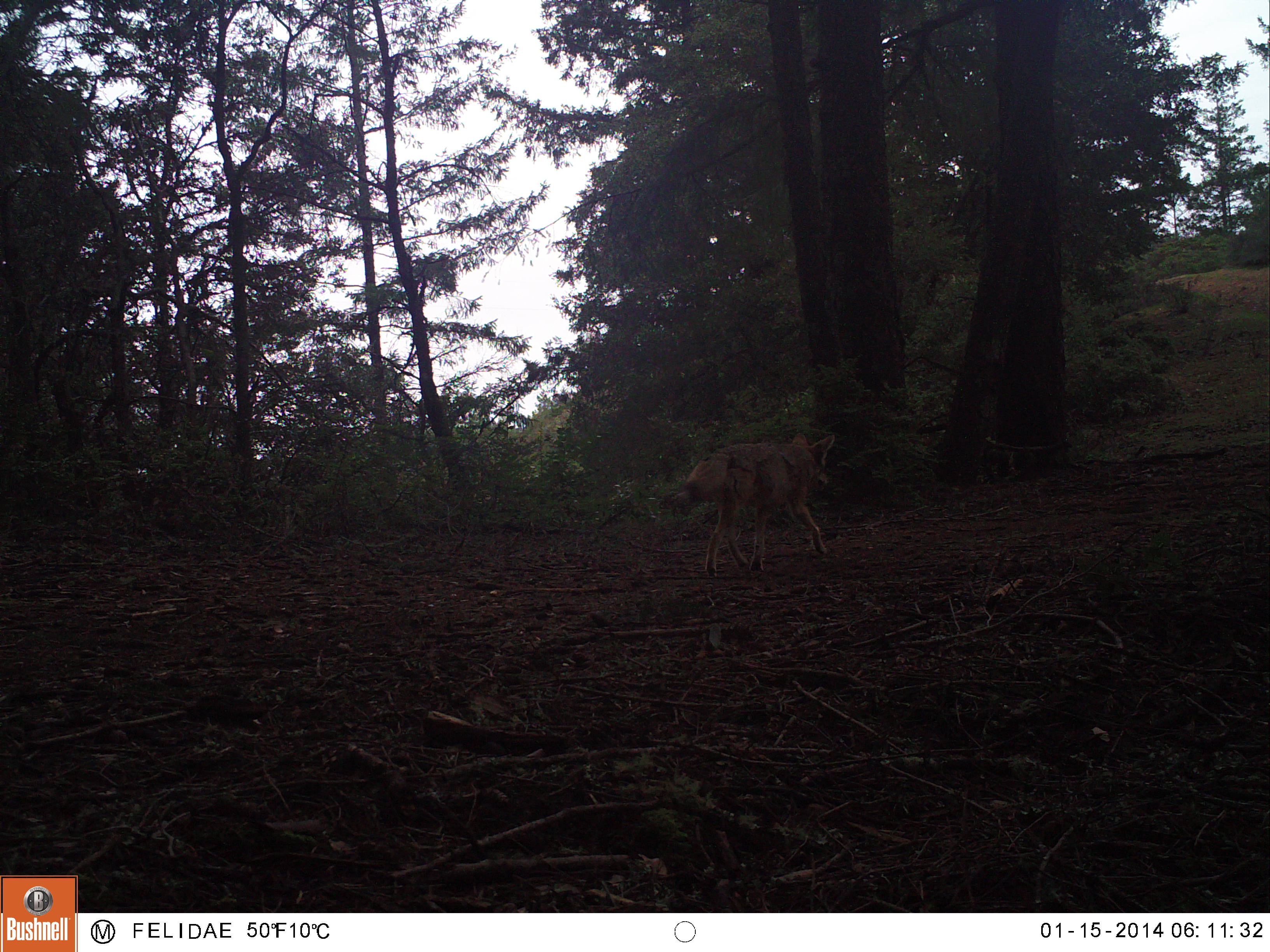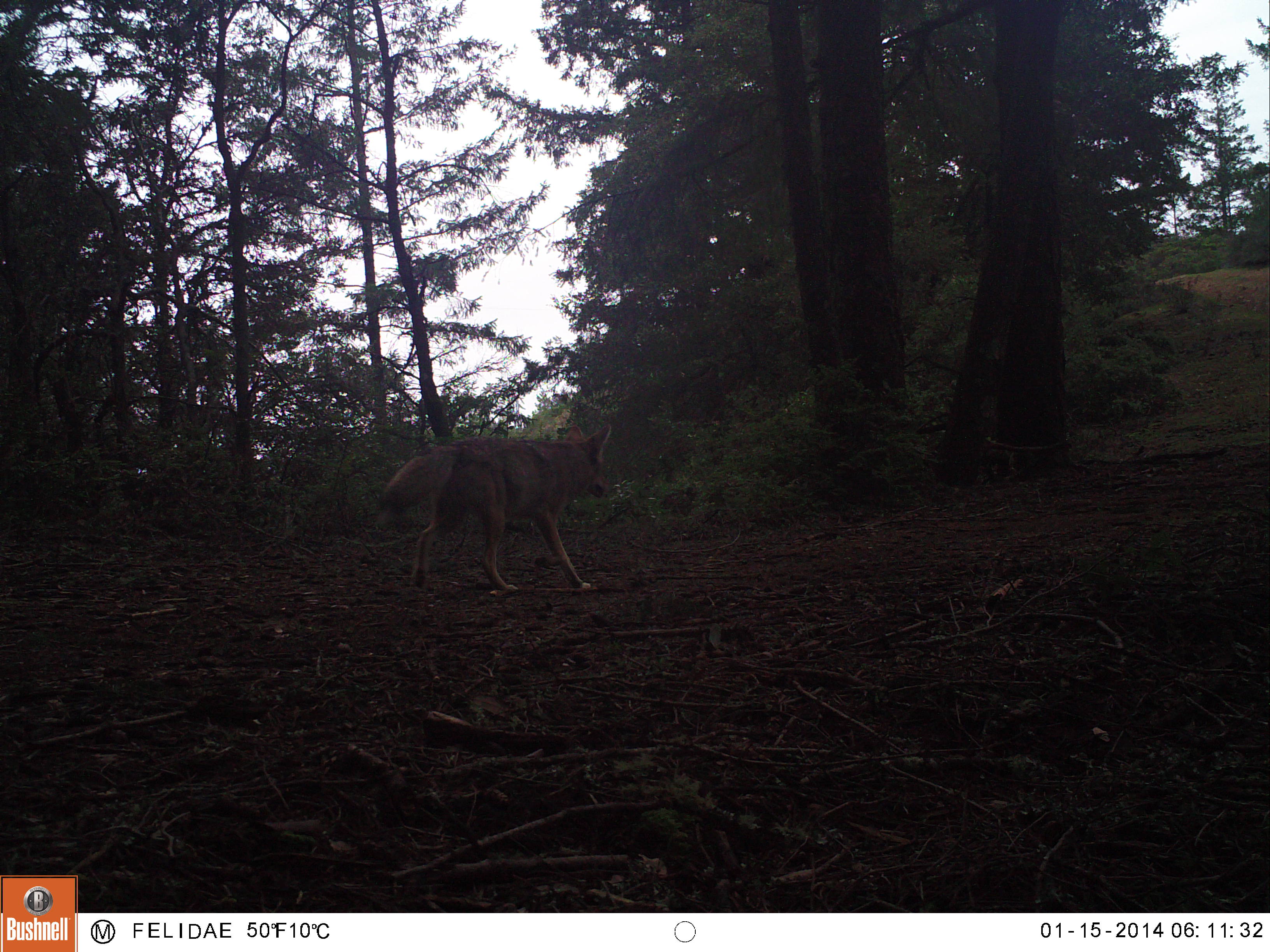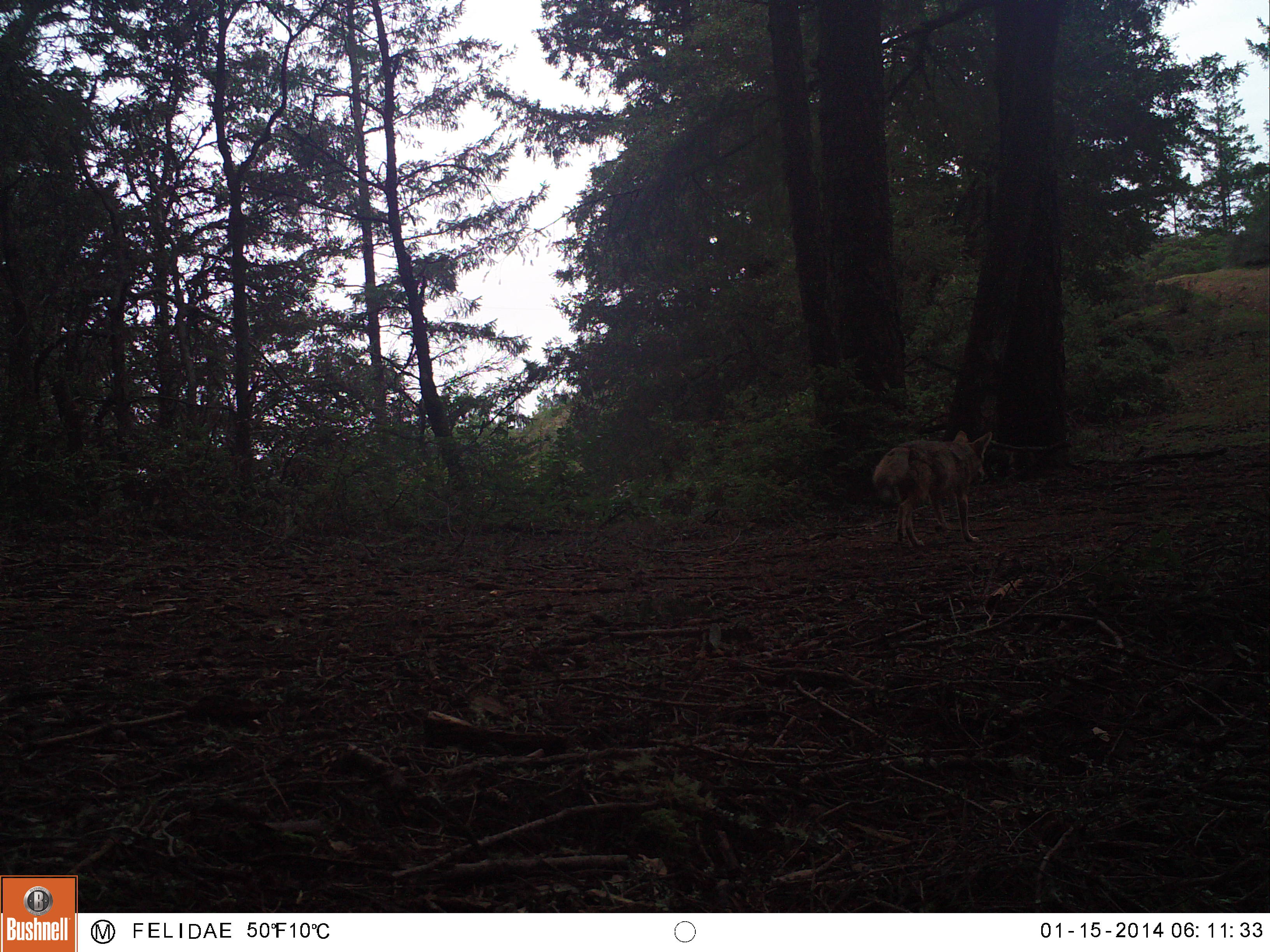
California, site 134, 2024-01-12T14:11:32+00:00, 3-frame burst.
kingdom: Animalia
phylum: Chordata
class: Mammalia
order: Carnivora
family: Canidae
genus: Canis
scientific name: Canis latrans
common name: coyote